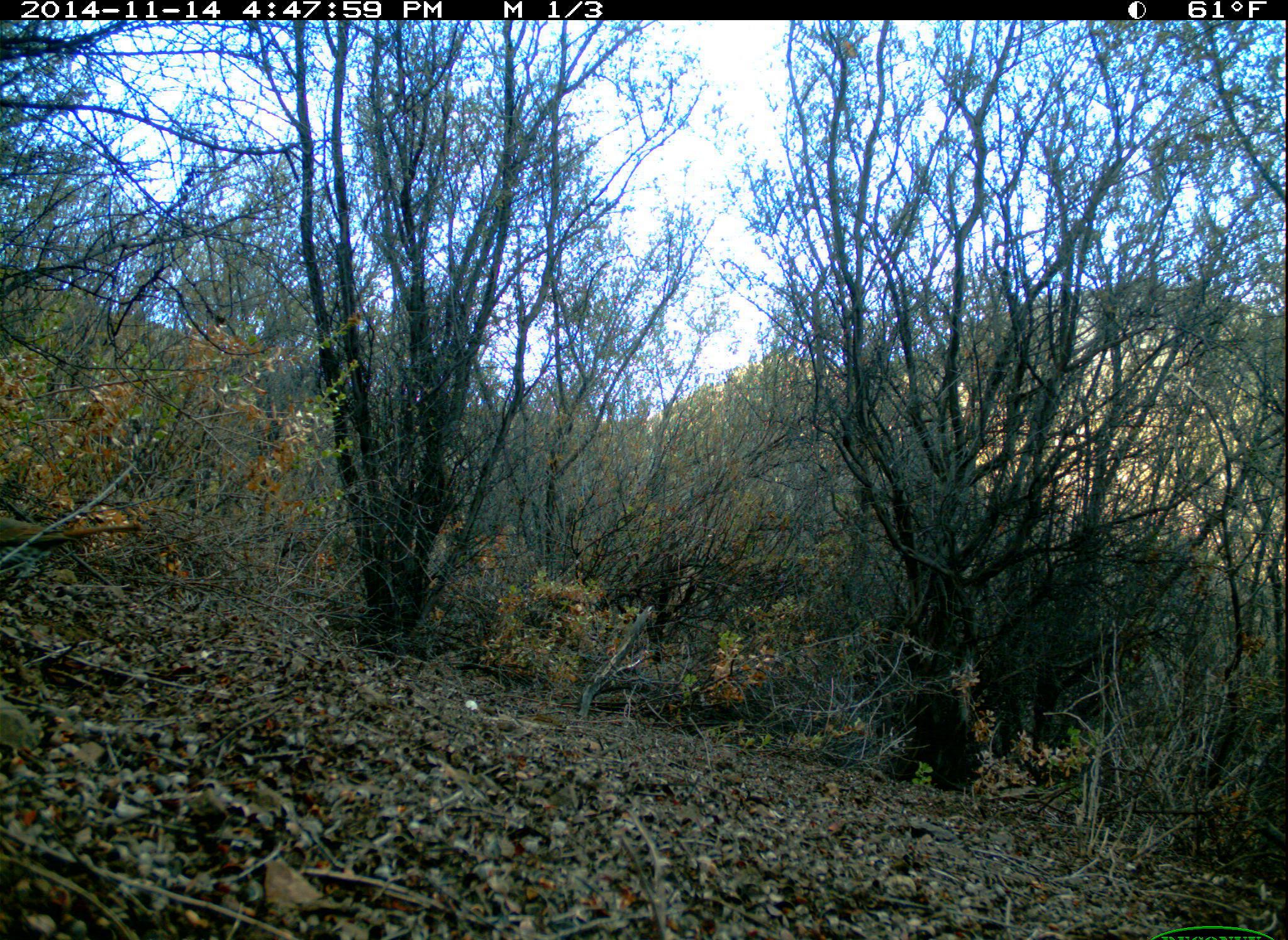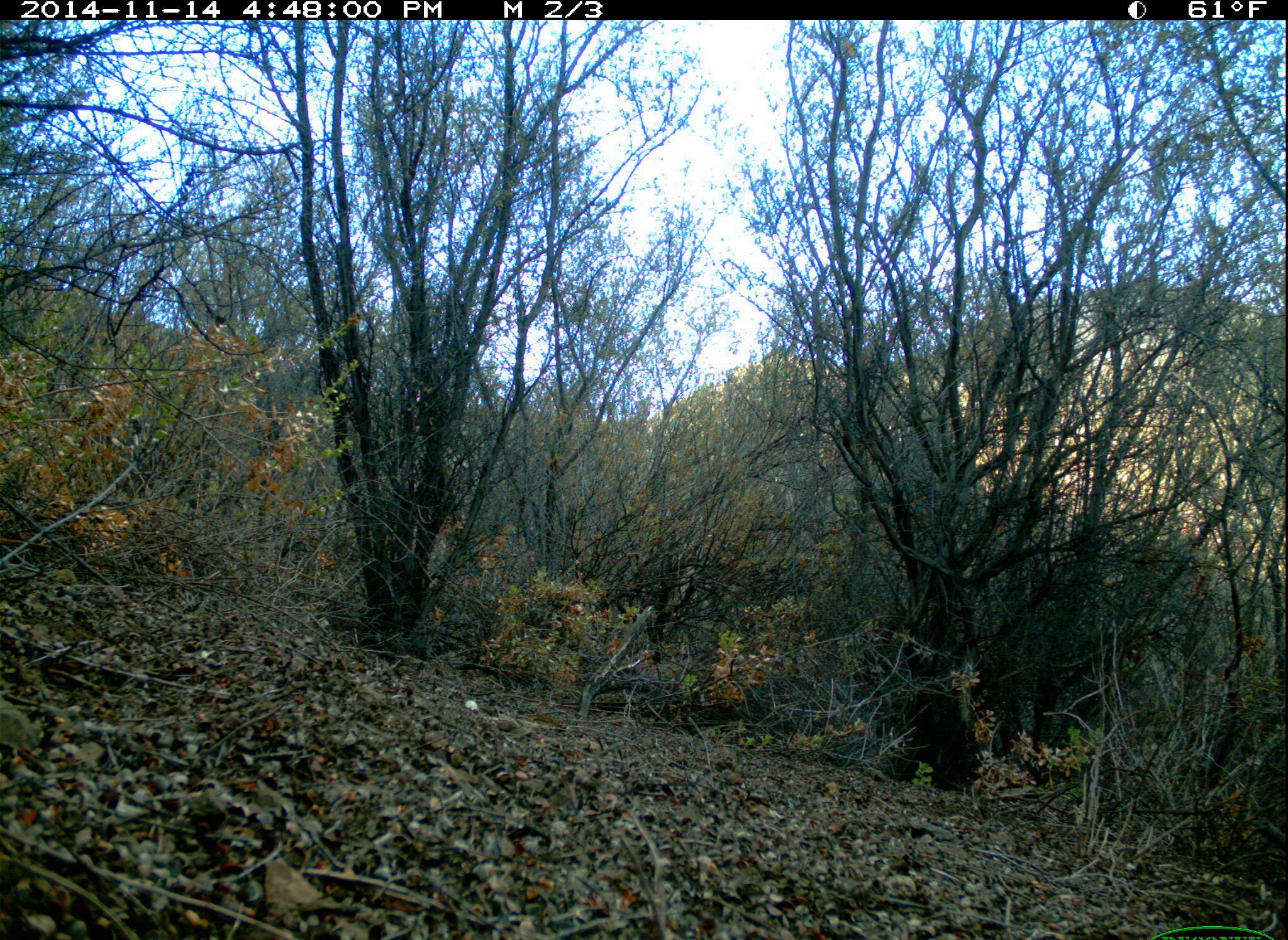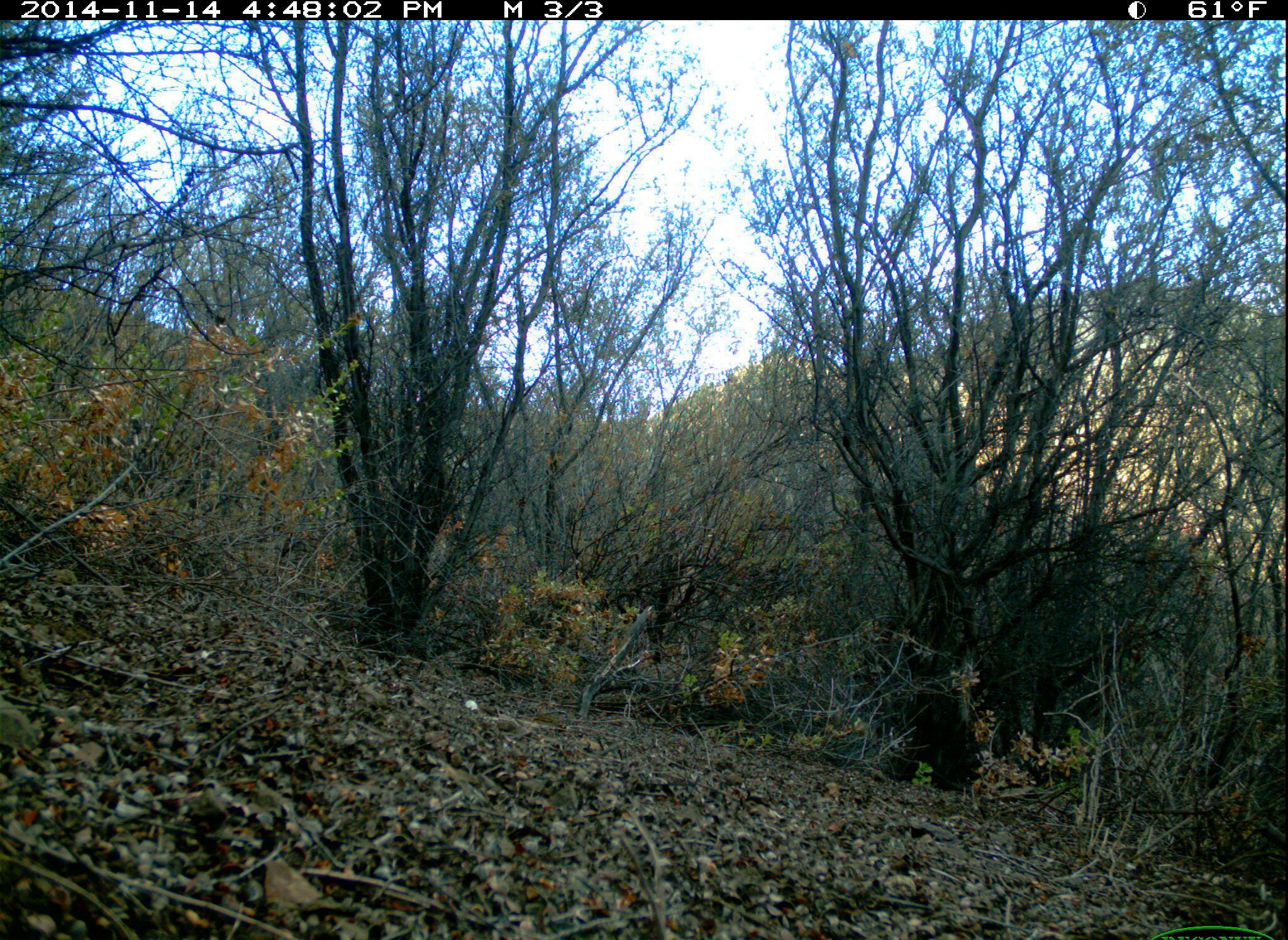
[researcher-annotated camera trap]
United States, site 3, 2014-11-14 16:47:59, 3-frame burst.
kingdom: Animalia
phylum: Chordata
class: Aves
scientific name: Aves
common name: bird